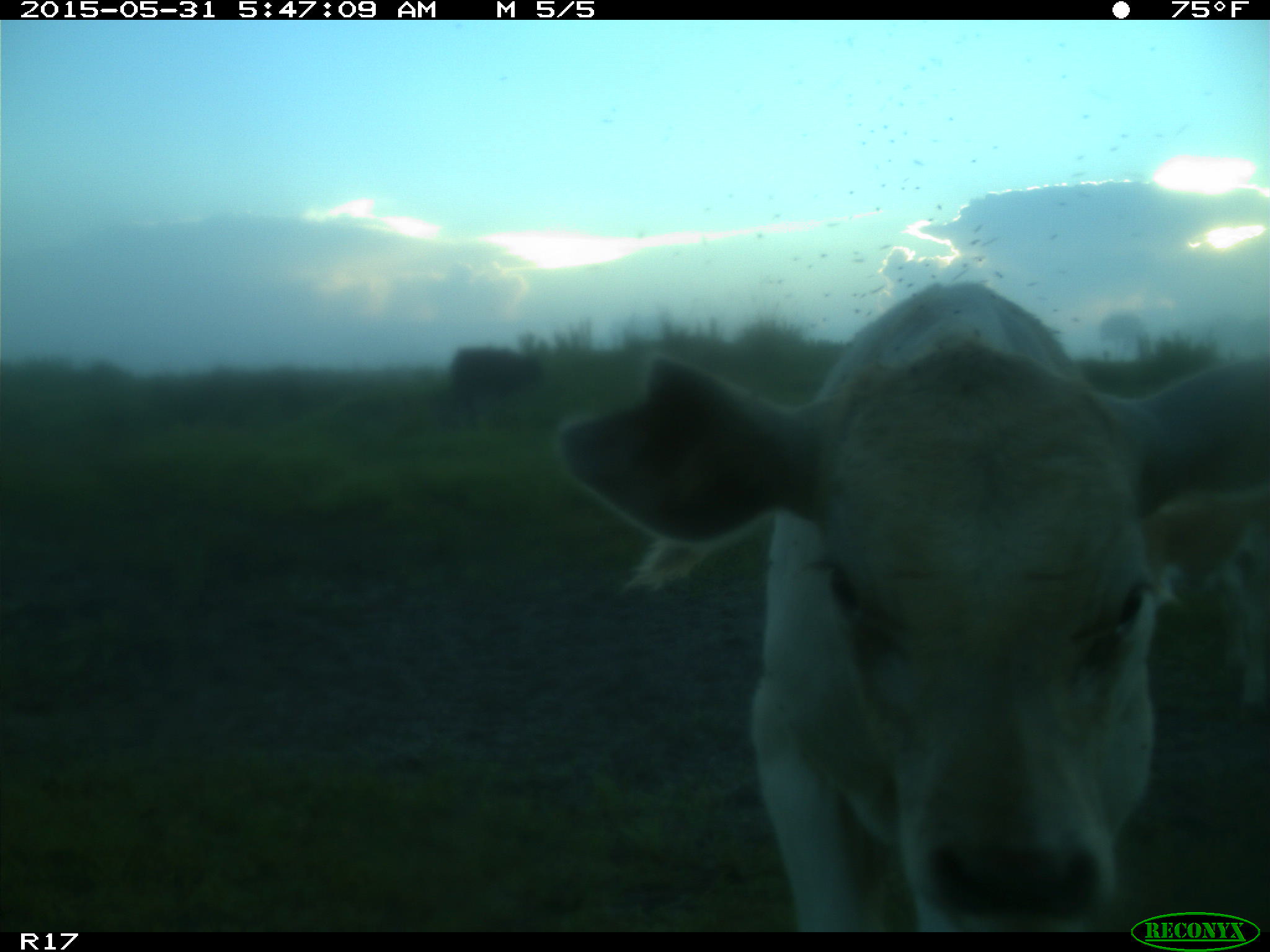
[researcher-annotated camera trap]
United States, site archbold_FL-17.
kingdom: Animalia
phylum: Chordata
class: Mammalia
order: Artiodactyla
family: Bovidae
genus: Bos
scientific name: Bos taurus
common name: domestic cow